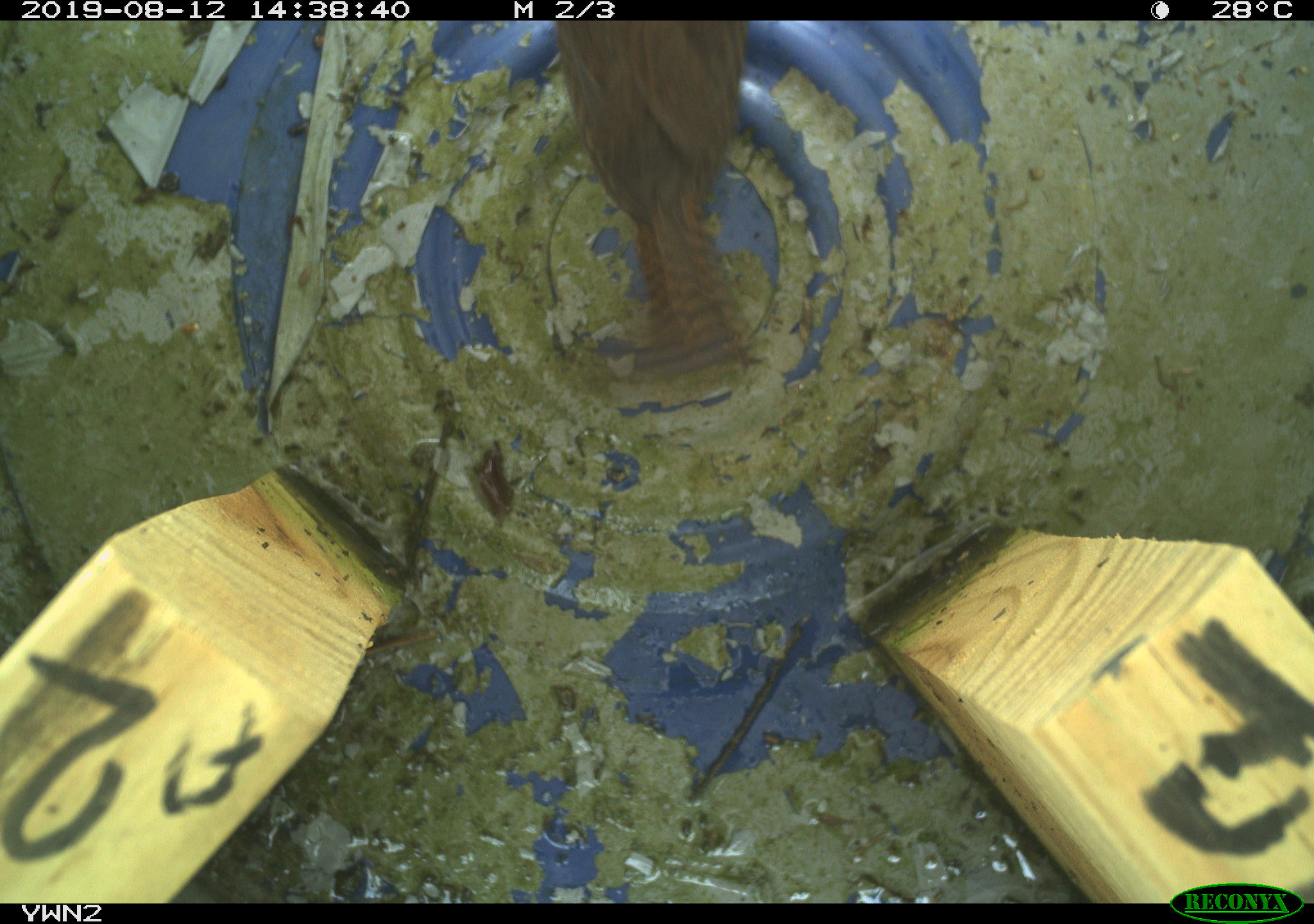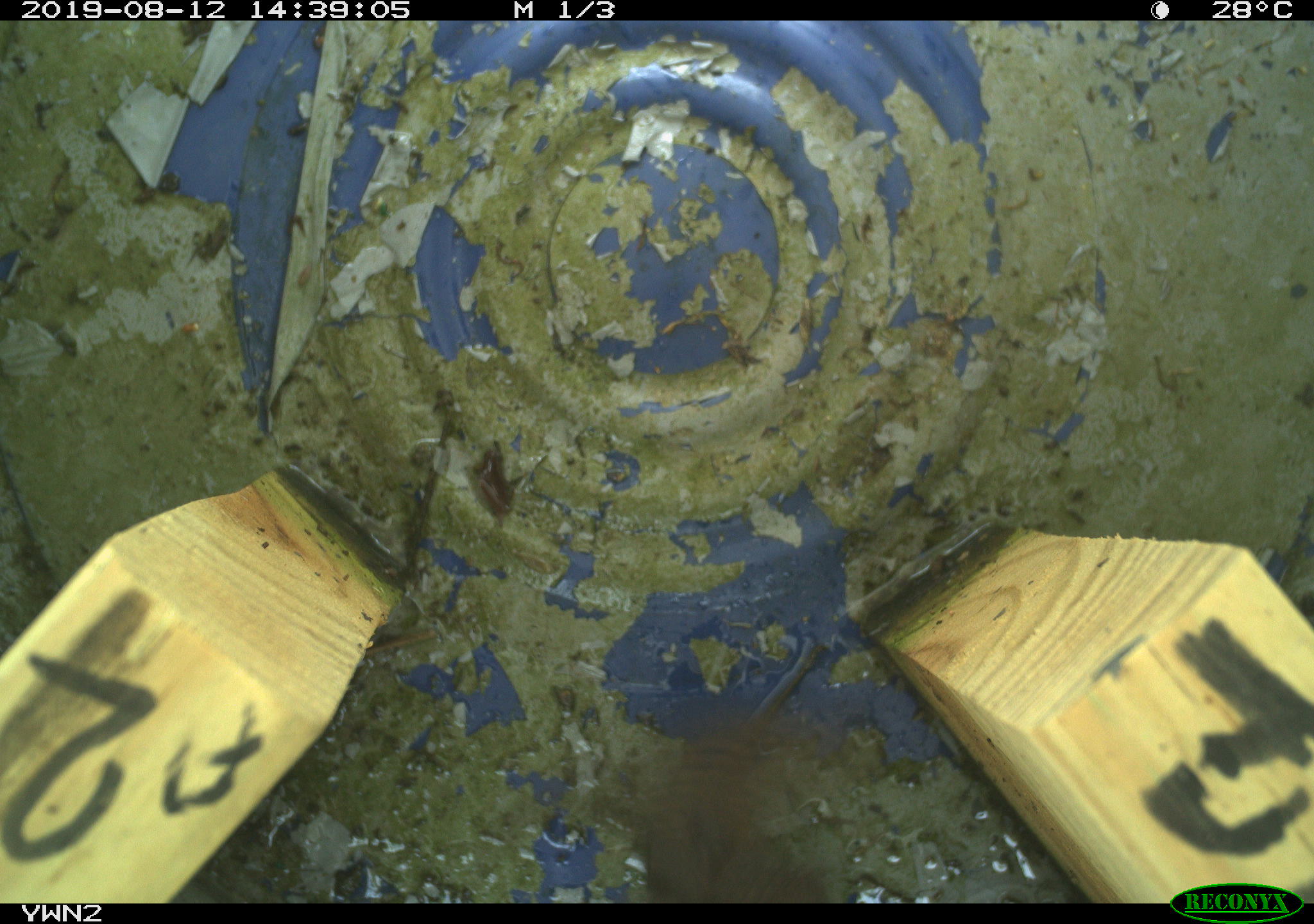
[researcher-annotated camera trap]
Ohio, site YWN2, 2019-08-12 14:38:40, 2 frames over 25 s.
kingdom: Animalia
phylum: Chordata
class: Aves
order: Passeriformes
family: Troglodytidae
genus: Troglodytes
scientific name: Troglodytes aedon aedon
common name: northern house wren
Northern house wren (Troglodytes aedon aedon).